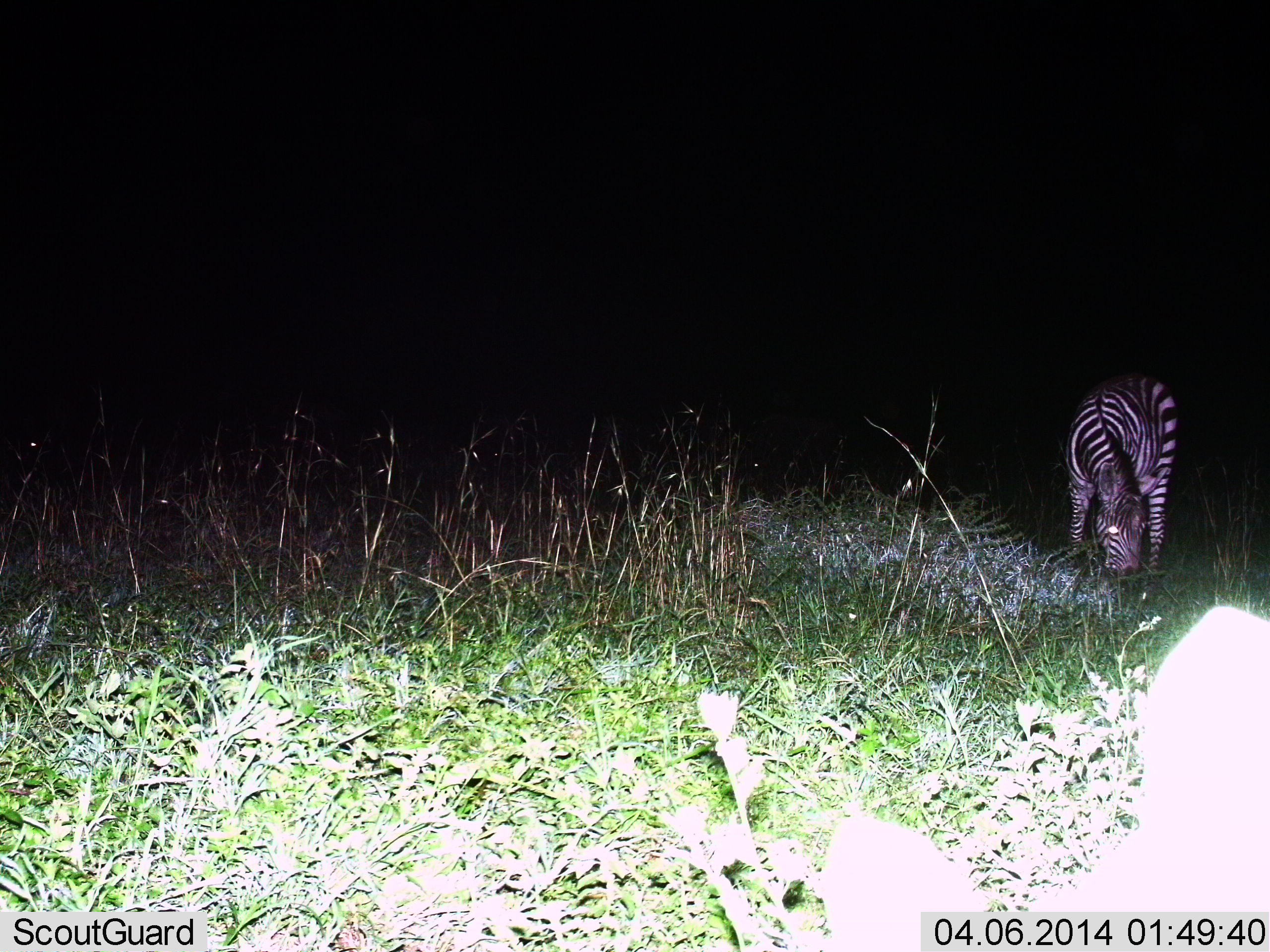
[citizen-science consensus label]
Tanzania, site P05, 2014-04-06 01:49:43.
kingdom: Animalia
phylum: Chordata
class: Mammalia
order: Perissodactyla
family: Equidae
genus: Equus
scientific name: Equus quagga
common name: plains zebra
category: zebra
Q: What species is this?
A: Zebra (plains zebra) (Equus quagga).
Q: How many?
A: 1.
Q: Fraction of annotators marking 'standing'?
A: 0%.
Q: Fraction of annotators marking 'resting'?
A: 0%.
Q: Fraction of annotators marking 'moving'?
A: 0%.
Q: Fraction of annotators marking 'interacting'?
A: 0%.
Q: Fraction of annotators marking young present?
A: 10%.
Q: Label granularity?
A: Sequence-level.